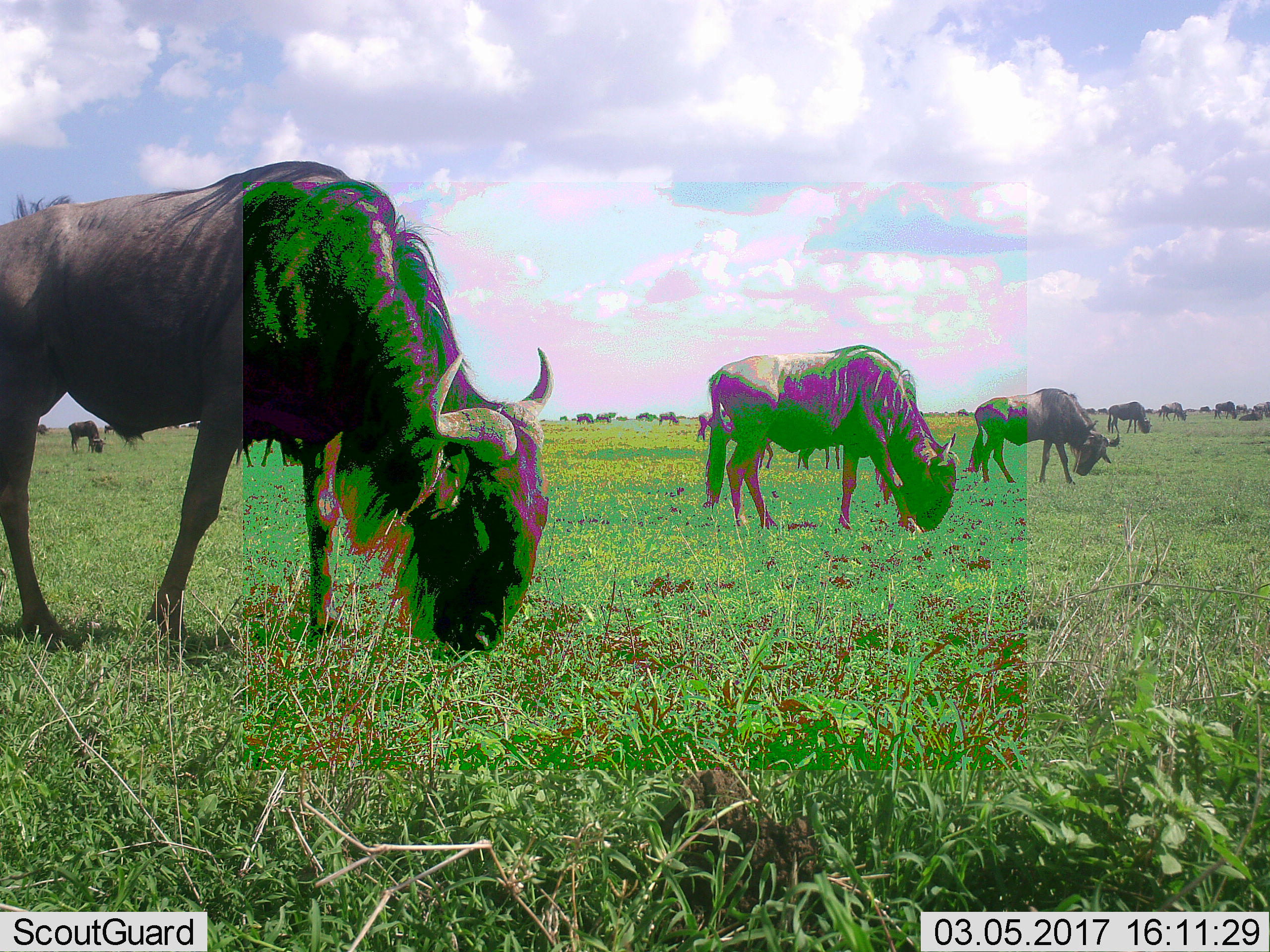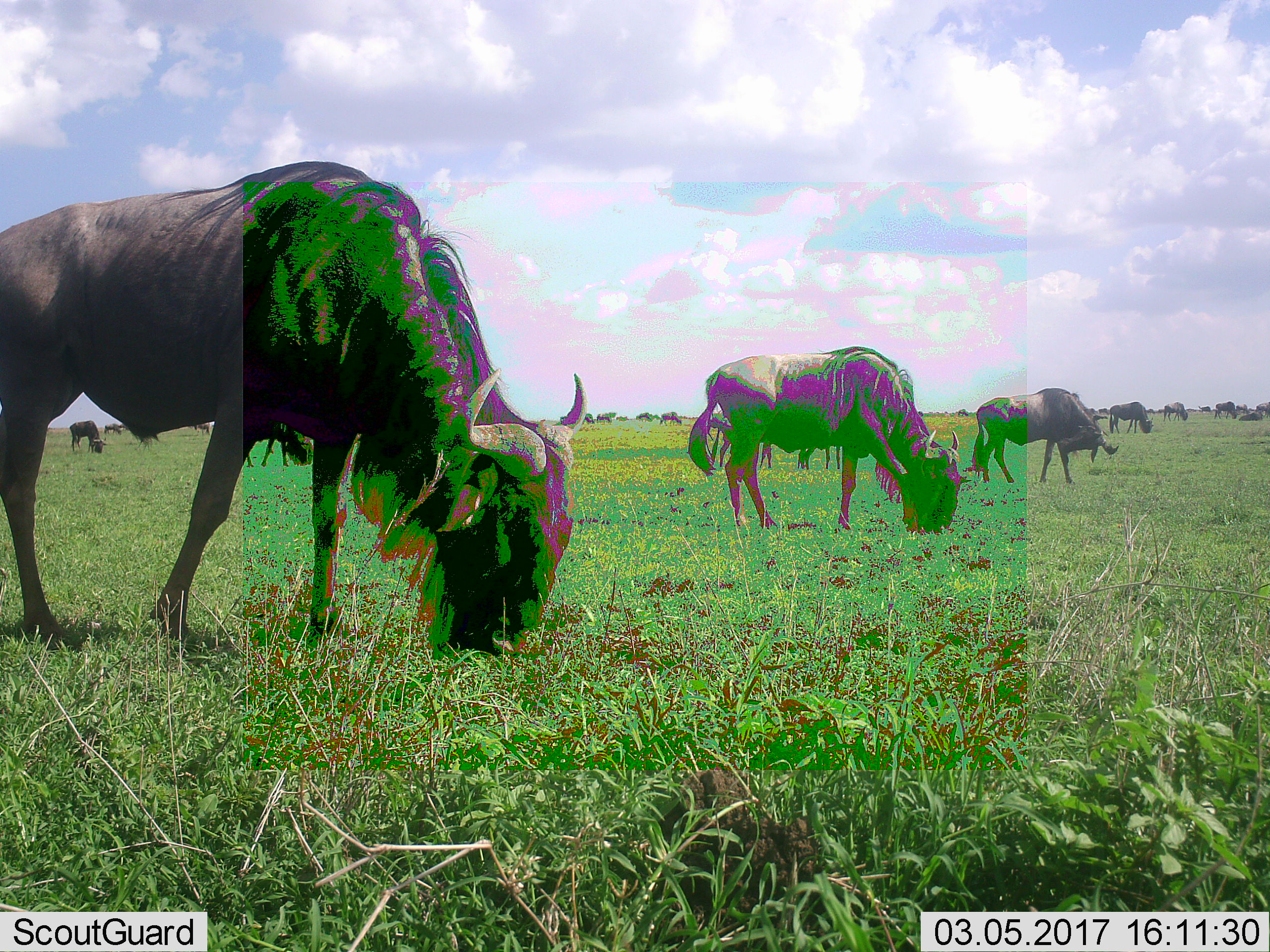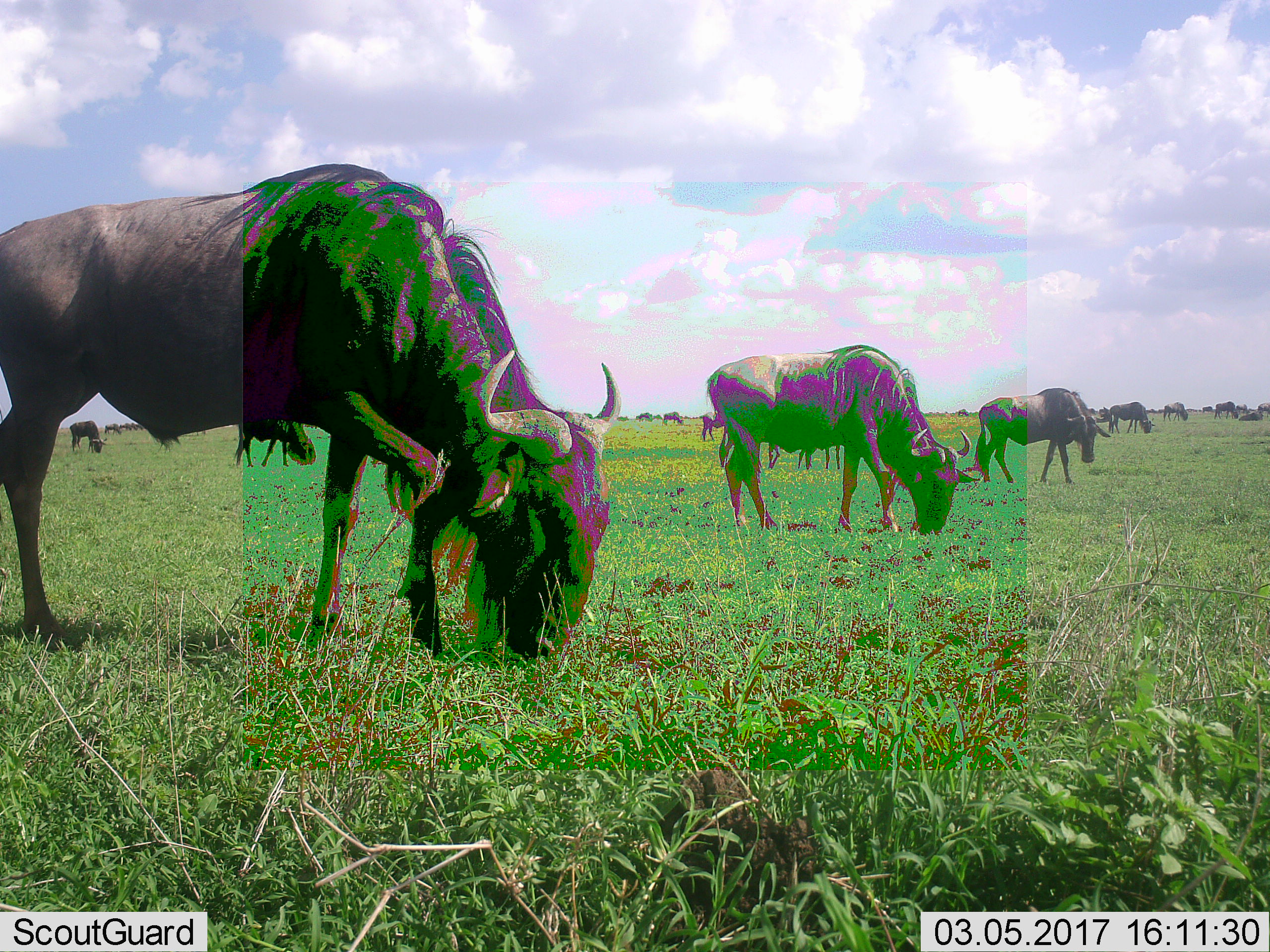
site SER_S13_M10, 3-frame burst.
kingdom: Animalia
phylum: Chordata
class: Mammalia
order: Artiodactyla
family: Bovidae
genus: Connochaetes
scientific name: Connochaetes taurinus taurinus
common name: blue wildebeest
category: wildebeestblue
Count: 11-50.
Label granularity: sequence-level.